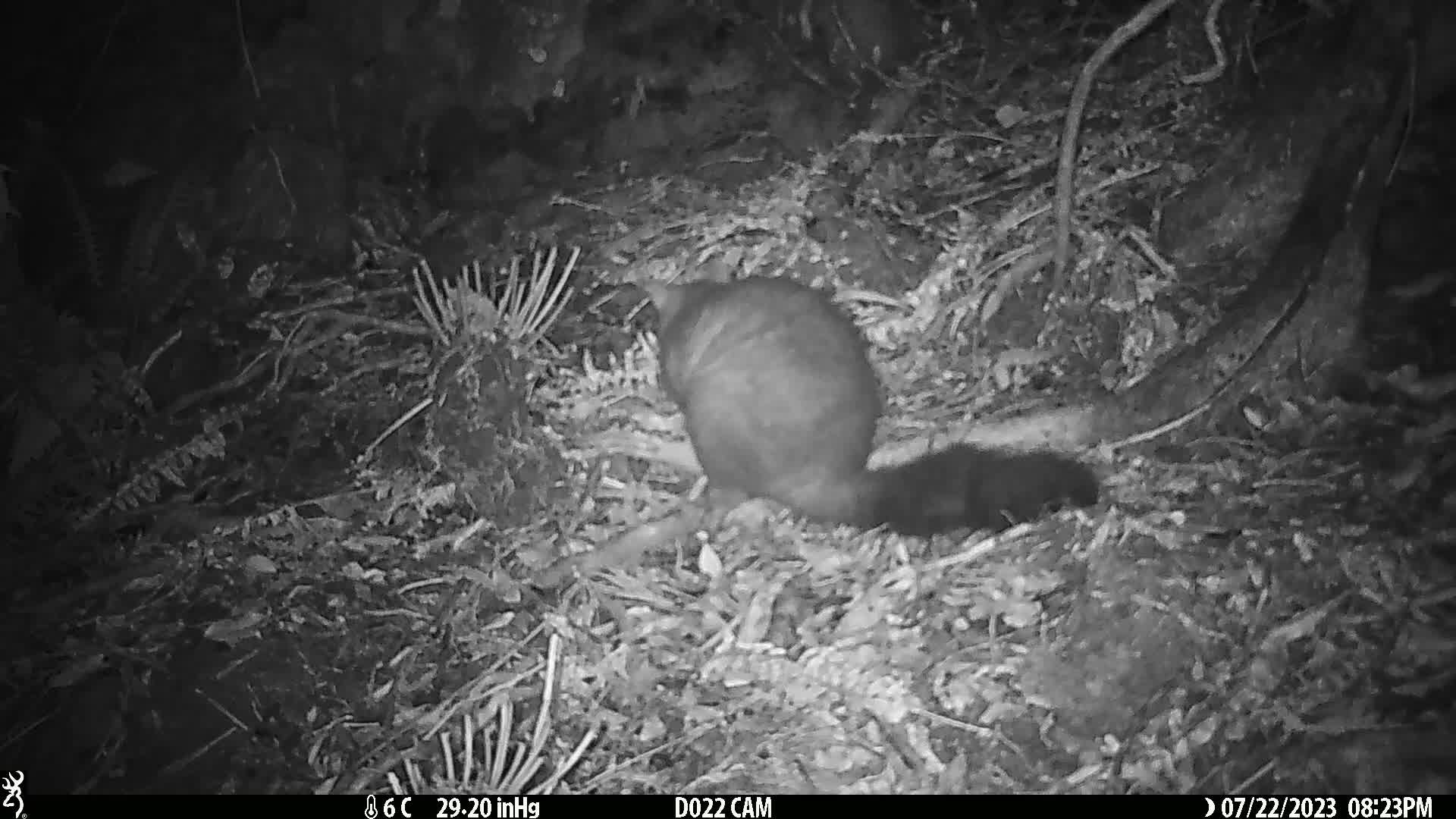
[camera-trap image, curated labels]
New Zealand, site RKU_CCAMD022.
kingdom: Animalia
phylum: Chordata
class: Mammalia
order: Diprotodontia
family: Phalangeridae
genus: Trichosurus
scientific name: Trichosurus vulpecula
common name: common brushtail possum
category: possum